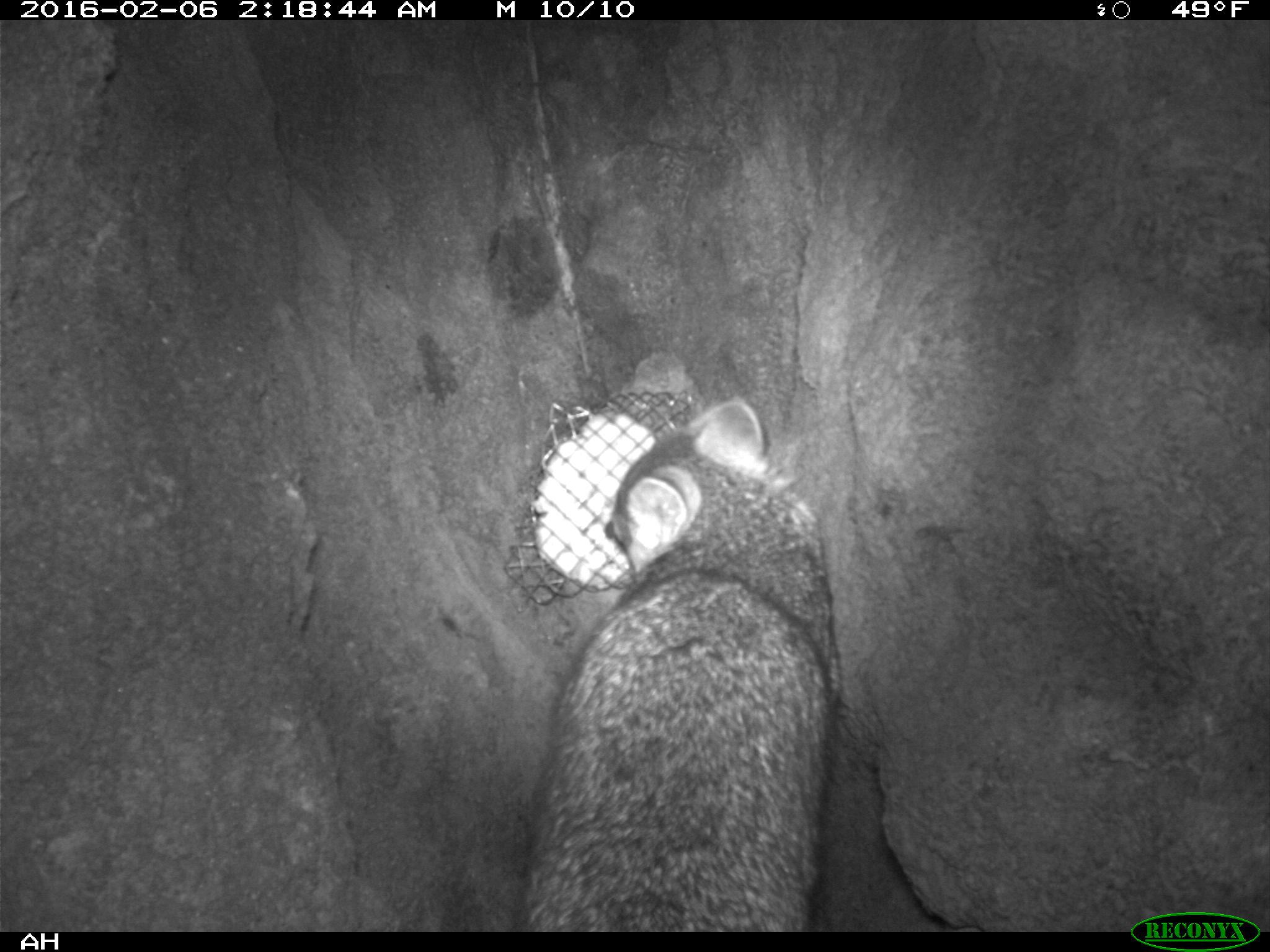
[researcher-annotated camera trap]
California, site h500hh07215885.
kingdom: Animalia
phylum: Chordata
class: Mammalia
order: Carnivora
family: Canidae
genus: Urocyon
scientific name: Urocyon littoralis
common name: island fox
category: fox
Fox (island fox) (Urocyon littoralis).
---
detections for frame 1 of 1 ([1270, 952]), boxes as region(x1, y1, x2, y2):
fox: region(507, 395, 842, 930)